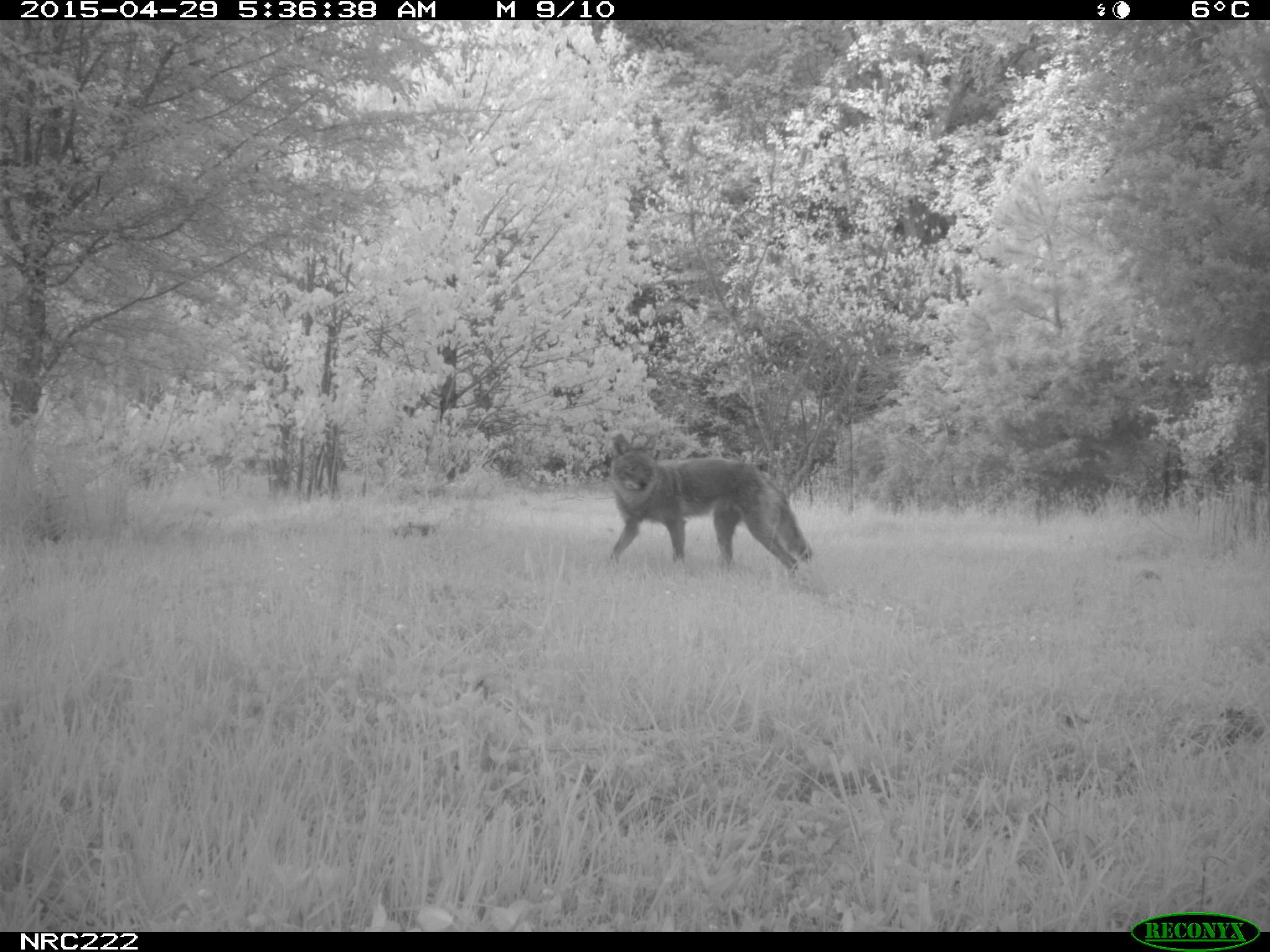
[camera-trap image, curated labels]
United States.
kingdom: Animalia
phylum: Chordata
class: Mammalia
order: Carnivora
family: Canidae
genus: Canis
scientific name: Canis latrans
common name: coyote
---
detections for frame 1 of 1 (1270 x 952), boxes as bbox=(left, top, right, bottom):
Coyote: bbox=(595, 435, 813, 582)